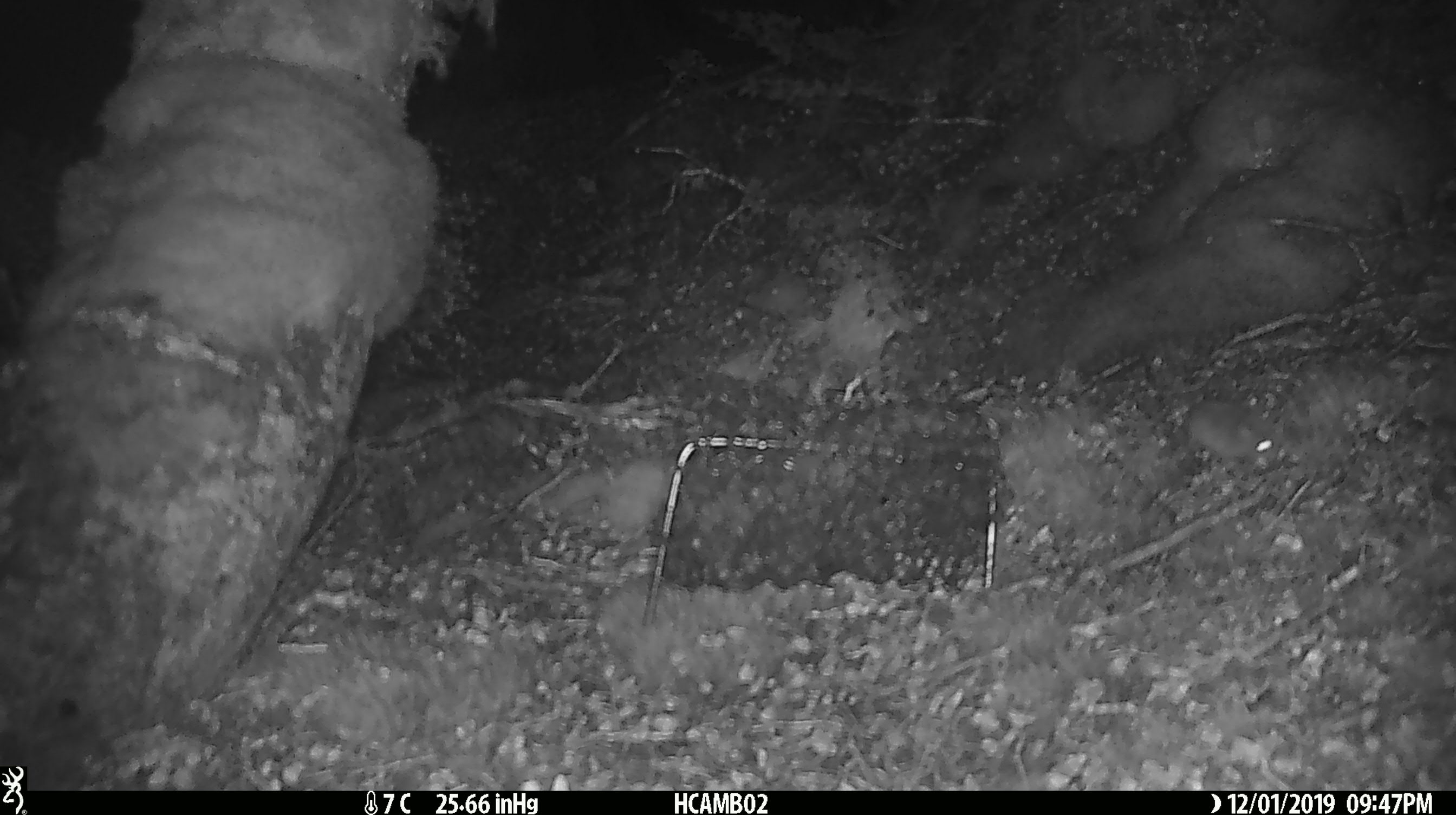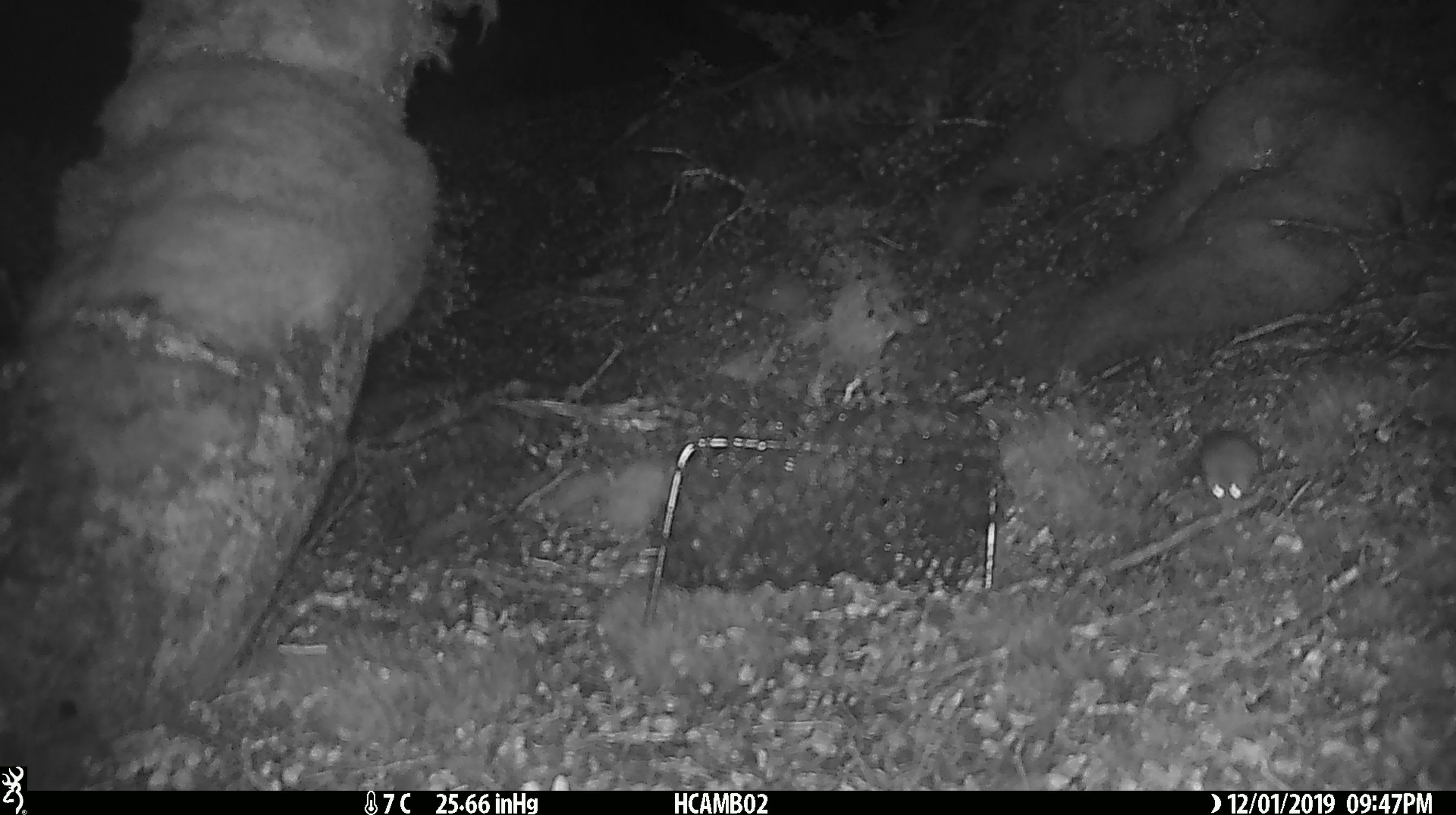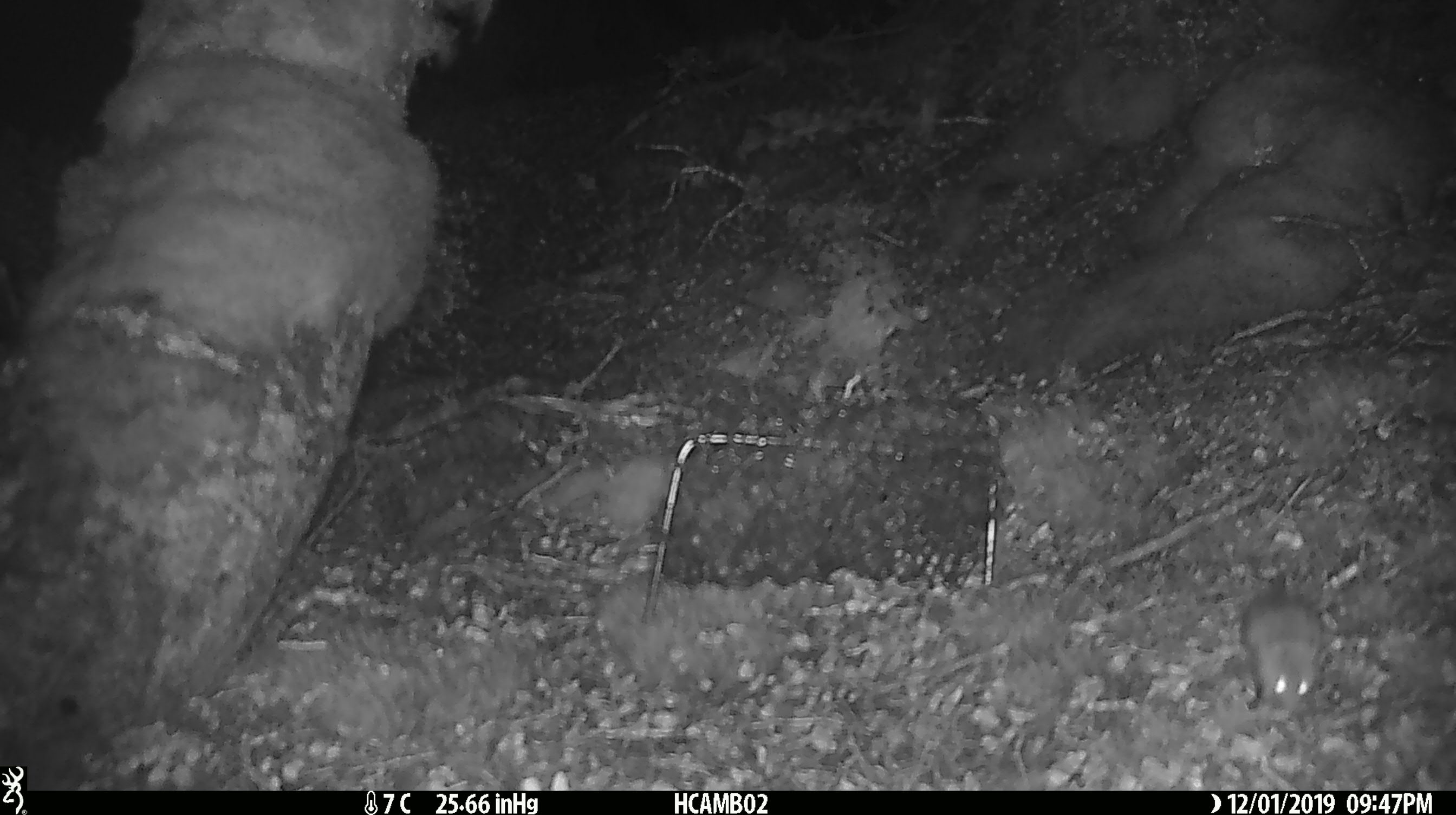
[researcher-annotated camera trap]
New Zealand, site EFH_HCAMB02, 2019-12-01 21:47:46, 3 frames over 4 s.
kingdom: Animalia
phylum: Chordata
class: Mammalia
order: Rodentia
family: Muridae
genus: Mus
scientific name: Mus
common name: mouse